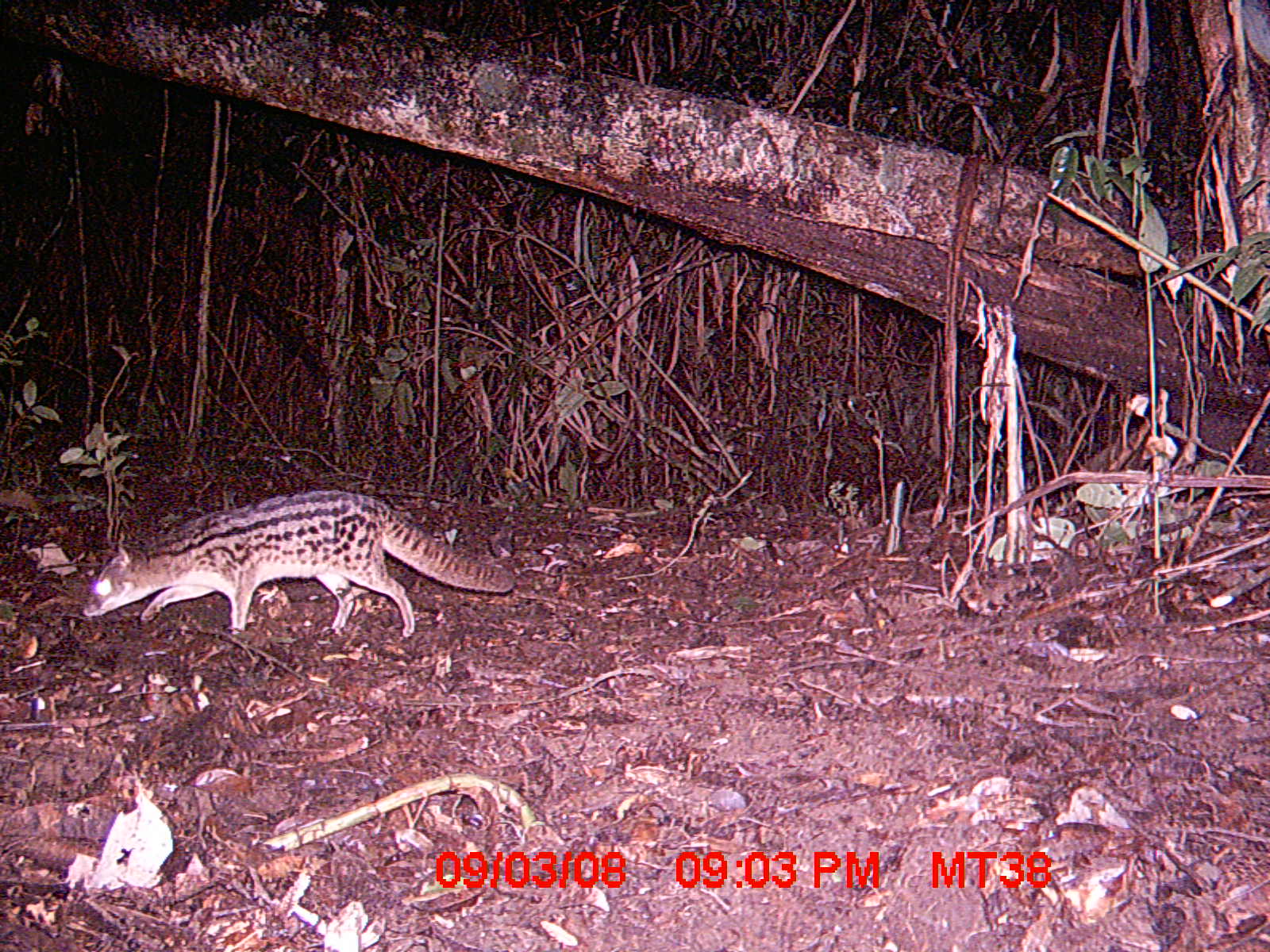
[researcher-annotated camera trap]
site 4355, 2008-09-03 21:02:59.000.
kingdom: Animalia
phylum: Chordata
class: Aves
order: Cuculiformes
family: Cuculidae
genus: Coua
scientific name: Coua serriana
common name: red-breasted coua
Coua serriana (red-breasted coua), count 1.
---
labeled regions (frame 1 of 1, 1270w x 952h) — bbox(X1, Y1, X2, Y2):
coua serriana: bbox(81, 488, 516, 635)